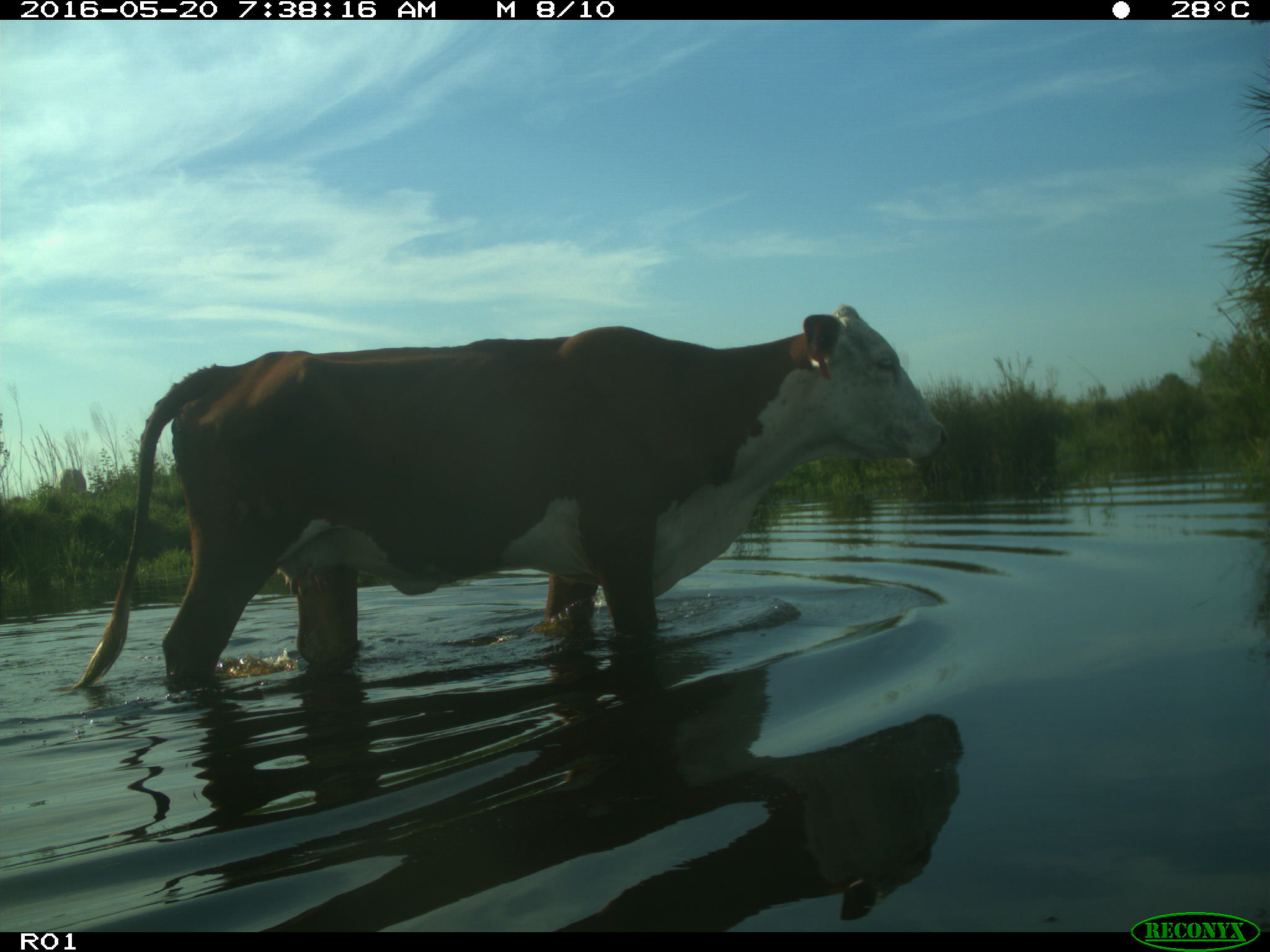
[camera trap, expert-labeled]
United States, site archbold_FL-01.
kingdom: Animalia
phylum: Chordata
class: Mammalia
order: Artiodactyla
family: Bovidae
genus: Bos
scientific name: Bos taurus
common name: domestic cow